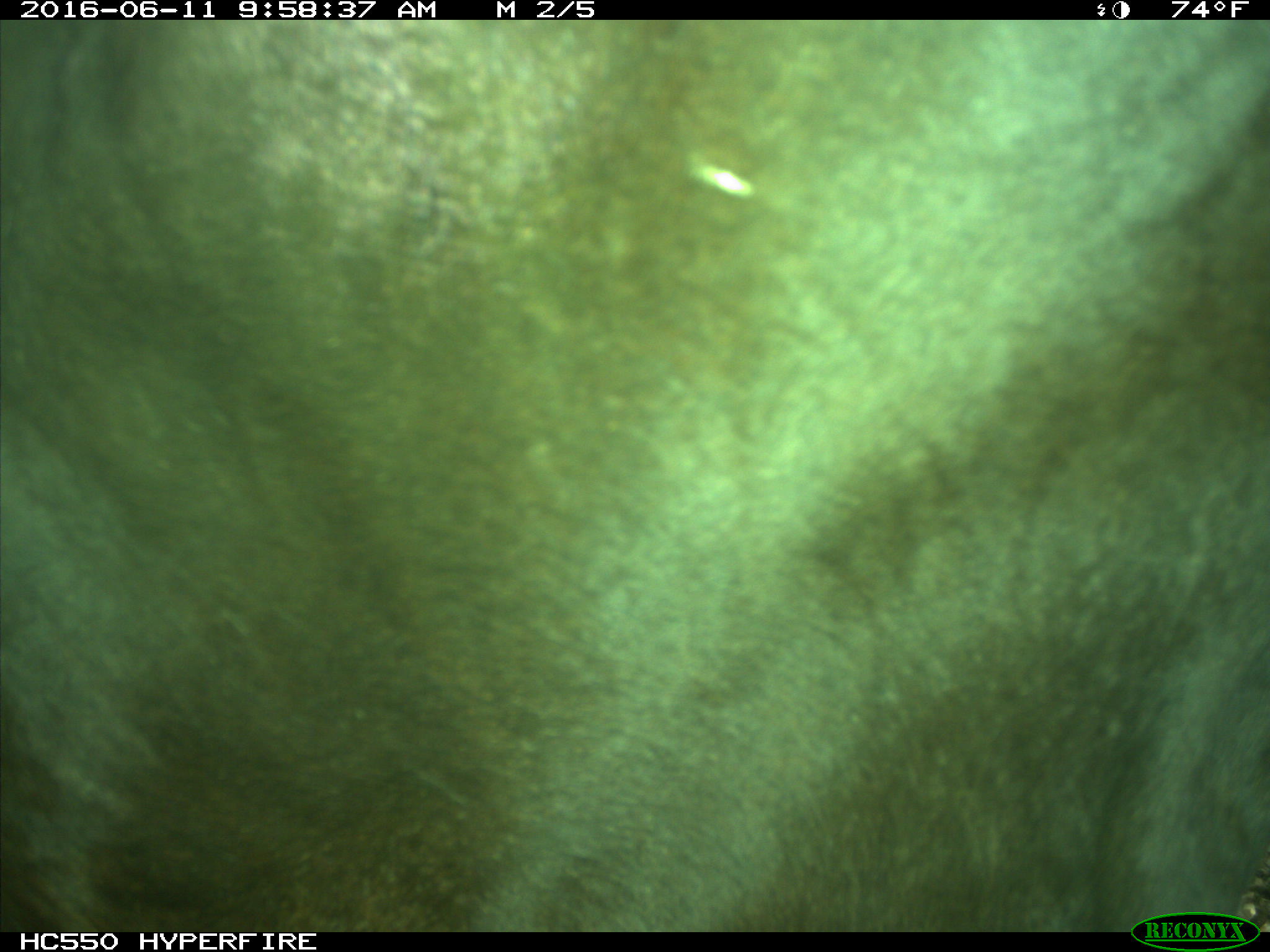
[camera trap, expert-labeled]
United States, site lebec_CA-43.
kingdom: Animalia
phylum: Chordata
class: Mammalia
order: Artiodactyla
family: Bovidae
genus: Bos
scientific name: Bos taurus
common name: domestic cow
Bos taurus (domestic cow).